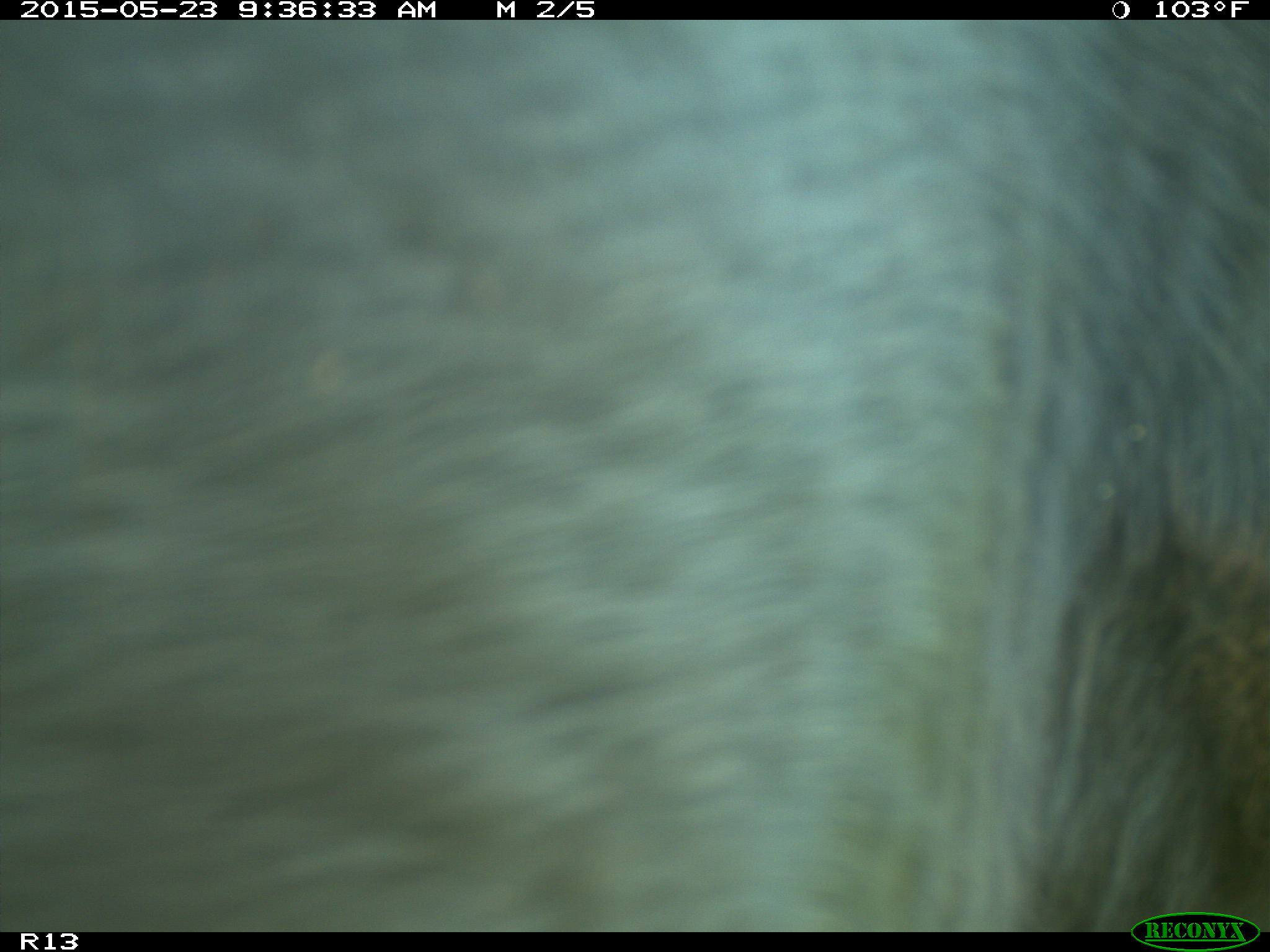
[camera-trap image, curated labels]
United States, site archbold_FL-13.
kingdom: Animalia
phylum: Chordata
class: Mammalia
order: Artiodactyla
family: Bovidae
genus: Bos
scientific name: Bos taurus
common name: domestic cow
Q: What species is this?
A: Bos taurus (domestic cow).